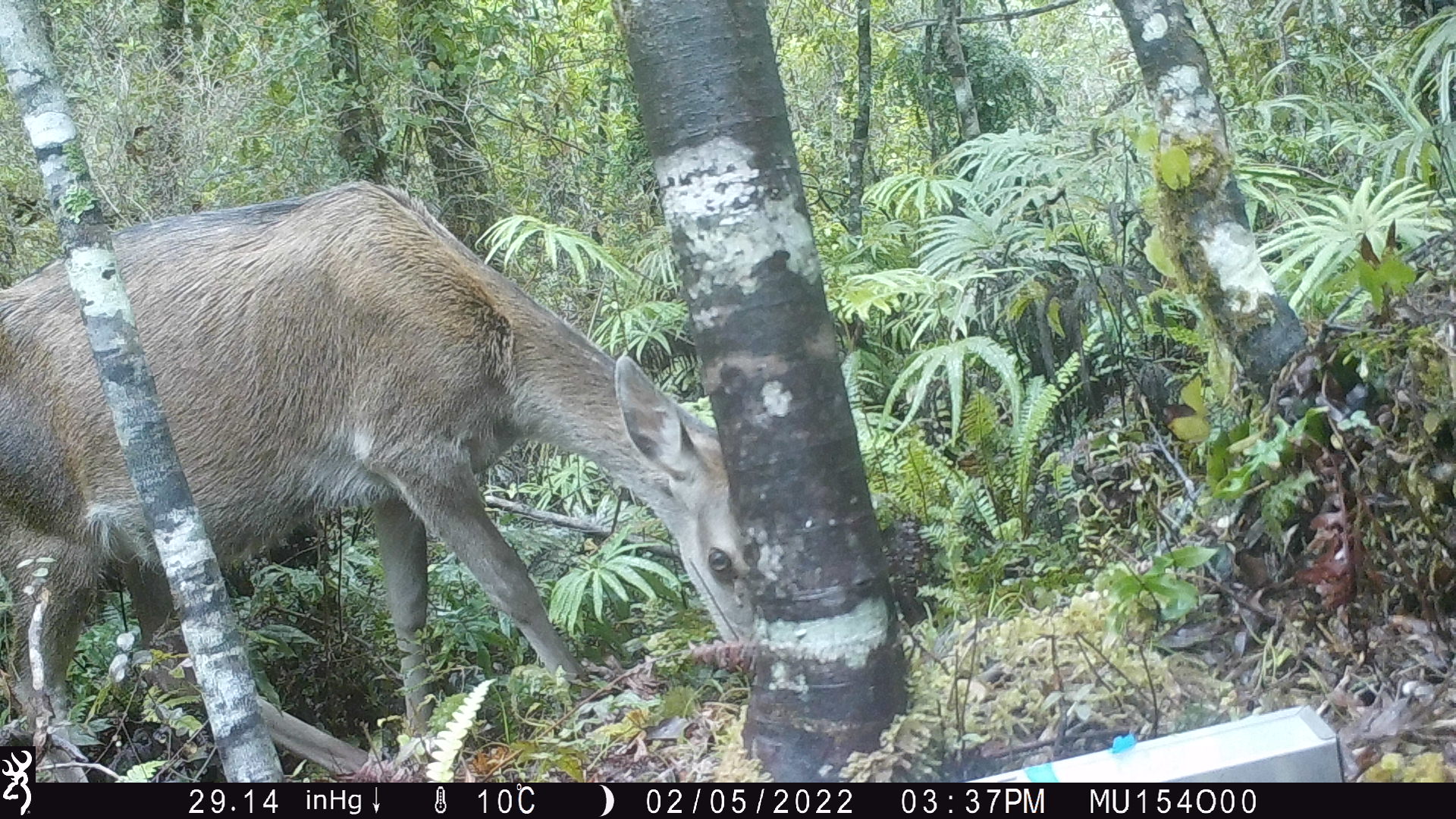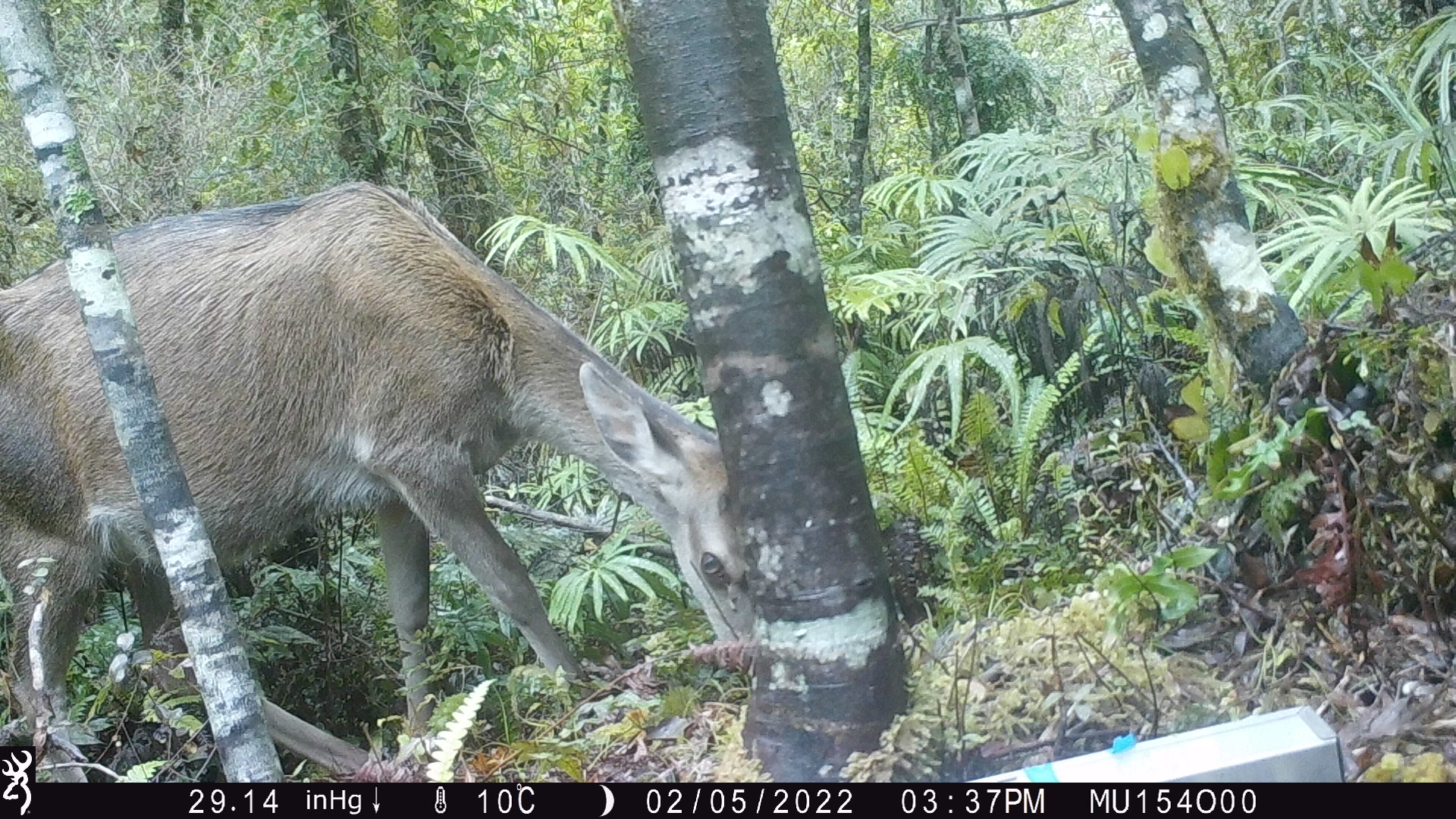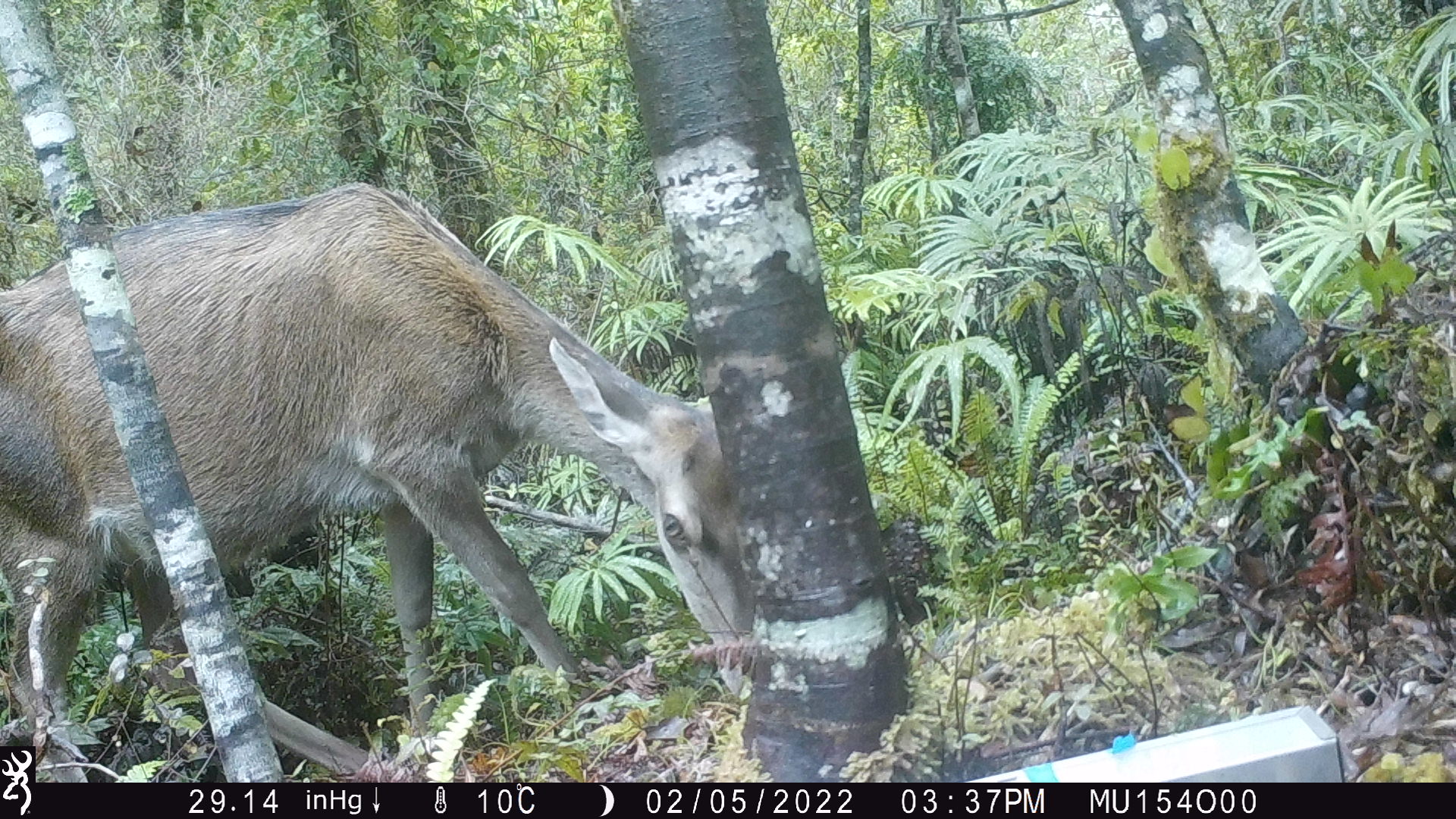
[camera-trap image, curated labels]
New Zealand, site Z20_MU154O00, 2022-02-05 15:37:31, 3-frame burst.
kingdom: Animalia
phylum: Chordata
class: Mammalia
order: Artiodactyla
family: Cervidae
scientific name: Cervidae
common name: deer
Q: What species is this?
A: Deer (Cervidae).